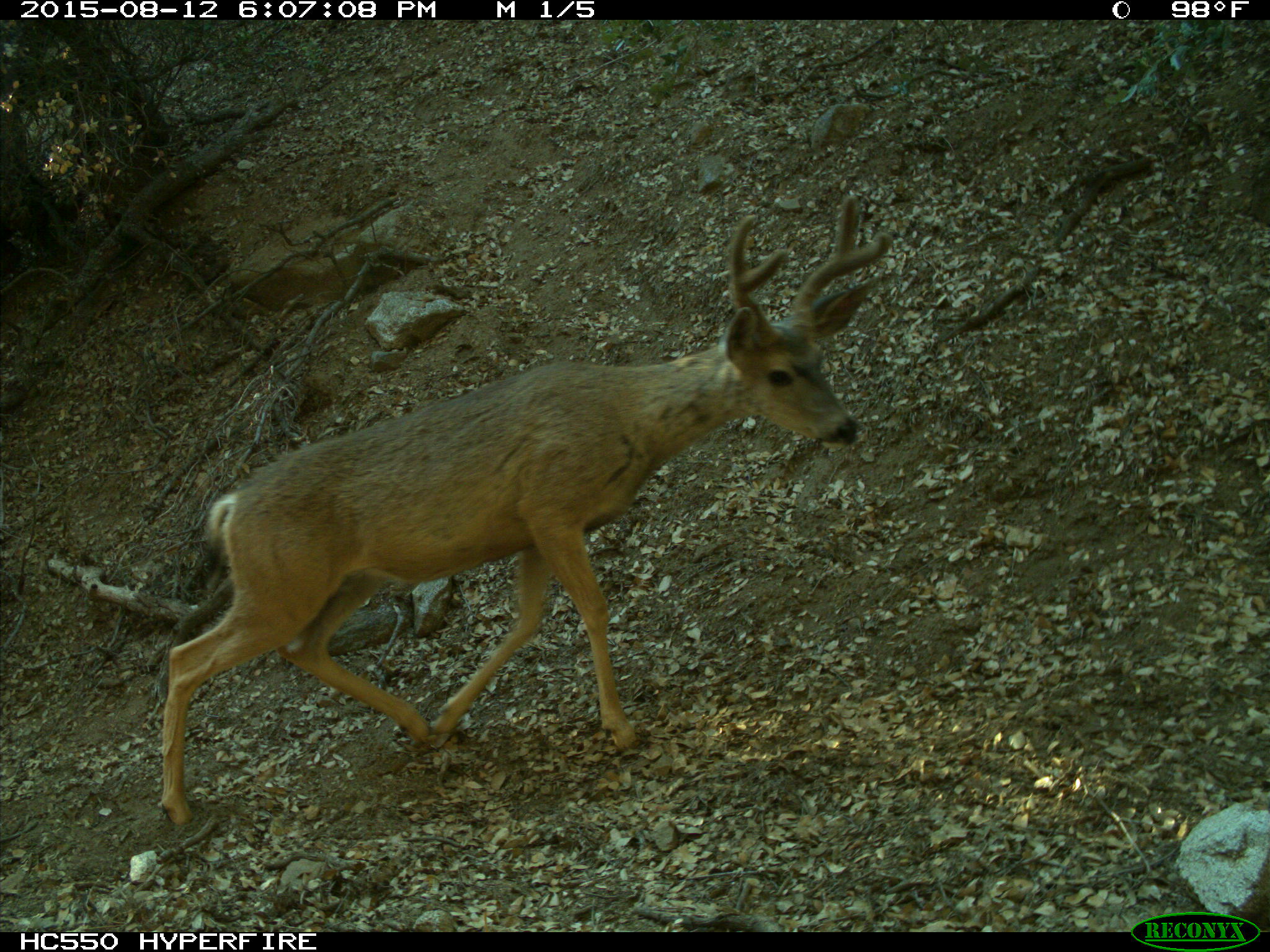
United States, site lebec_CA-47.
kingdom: Animalia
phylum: Chordata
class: Mammalia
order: Artiodactyla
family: Cervidae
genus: Odocoileus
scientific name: Odocoileus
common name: deer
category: unidentified deer